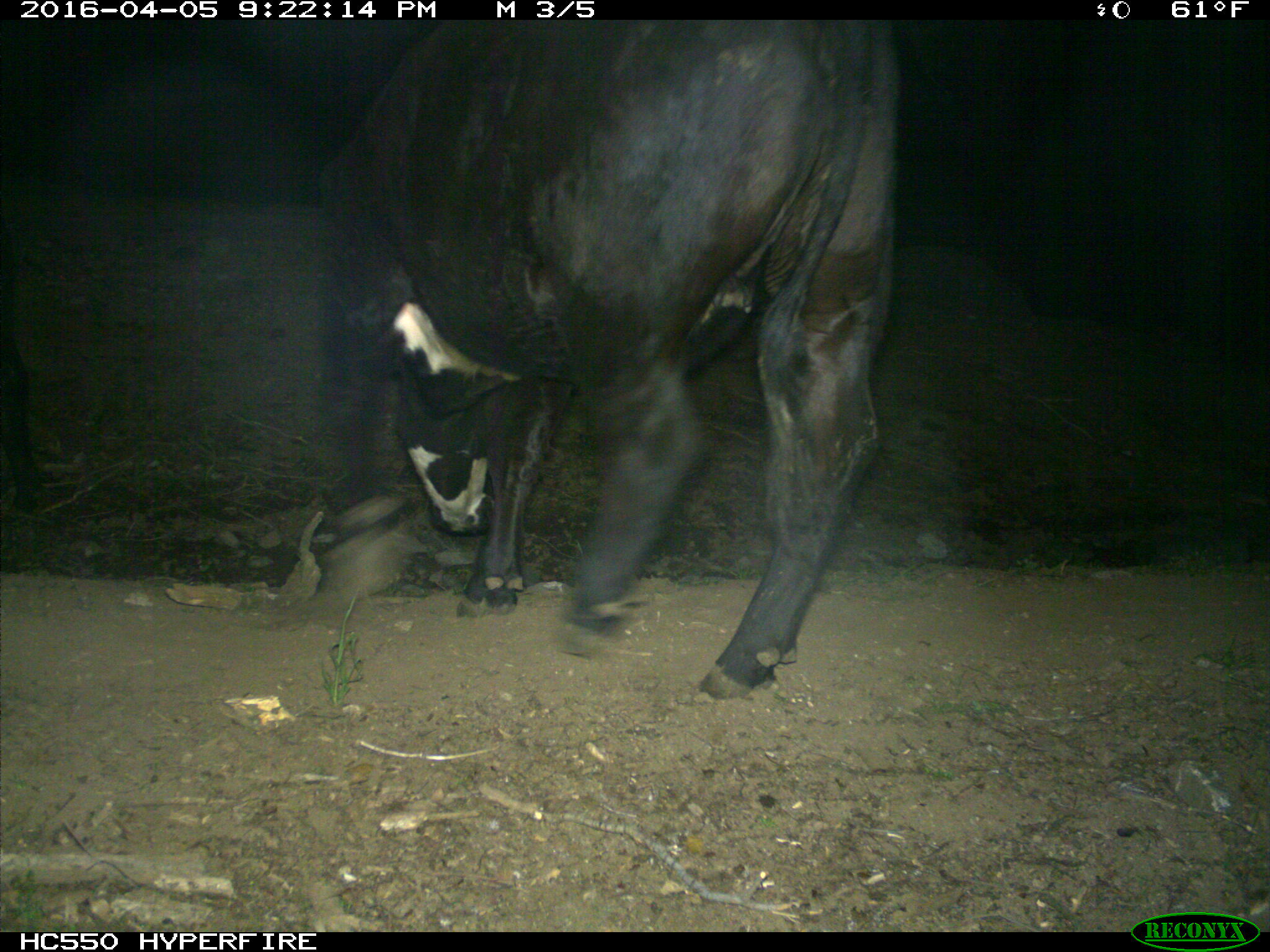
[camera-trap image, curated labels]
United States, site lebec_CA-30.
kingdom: Animalia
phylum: Chordata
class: Mammalia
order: Artiodactyla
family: Bovidae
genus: Bos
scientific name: Bos taurus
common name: domestic cow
Bos taurus (domestic cow).